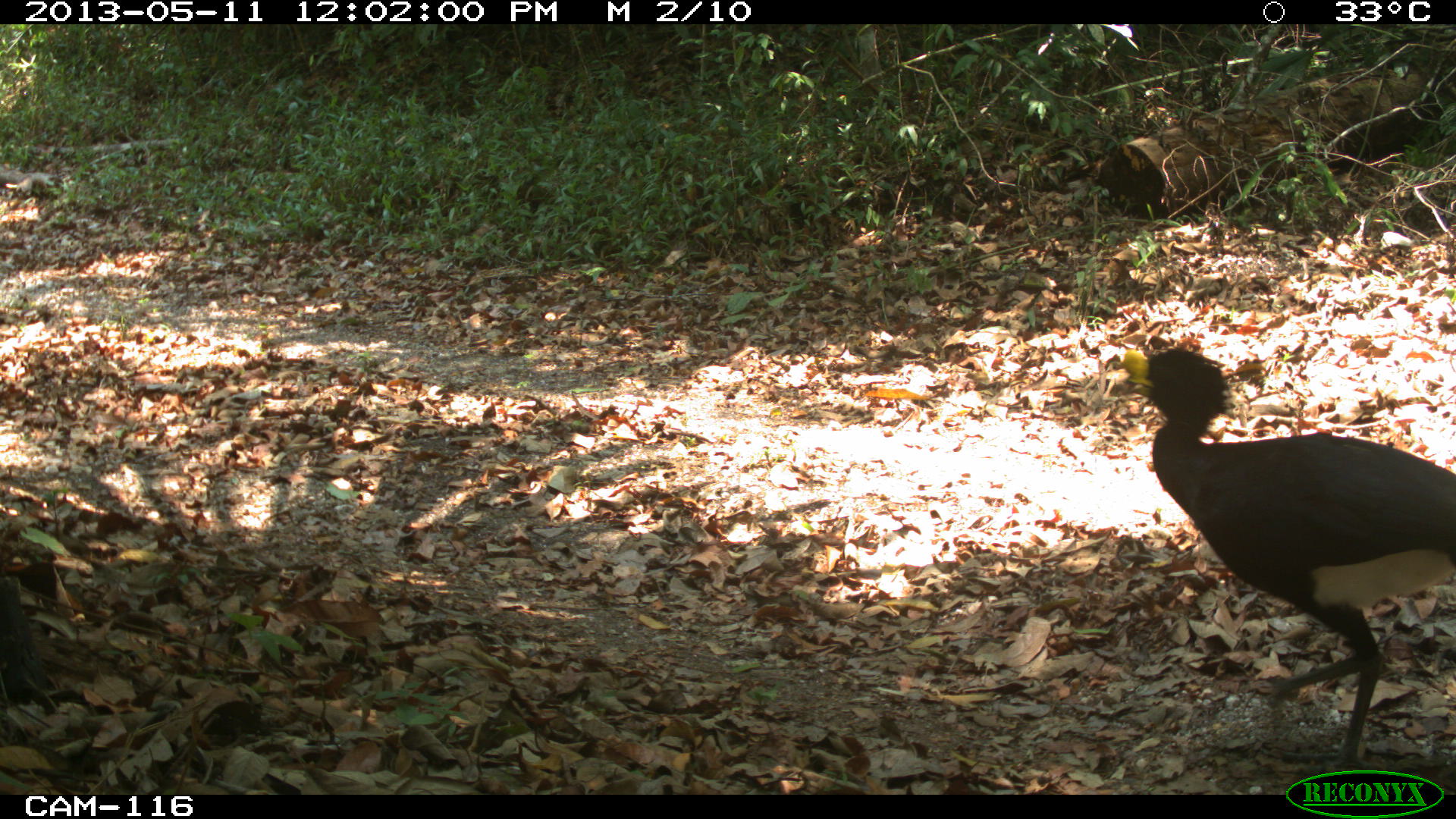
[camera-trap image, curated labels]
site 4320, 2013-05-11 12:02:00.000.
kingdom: Animalia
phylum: Chordata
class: Aves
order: Galliformes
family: Cracidae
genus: Crax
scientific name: Crax rubra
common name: great curassow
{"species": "Crax rubra (great curassow)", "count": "1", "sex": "female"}